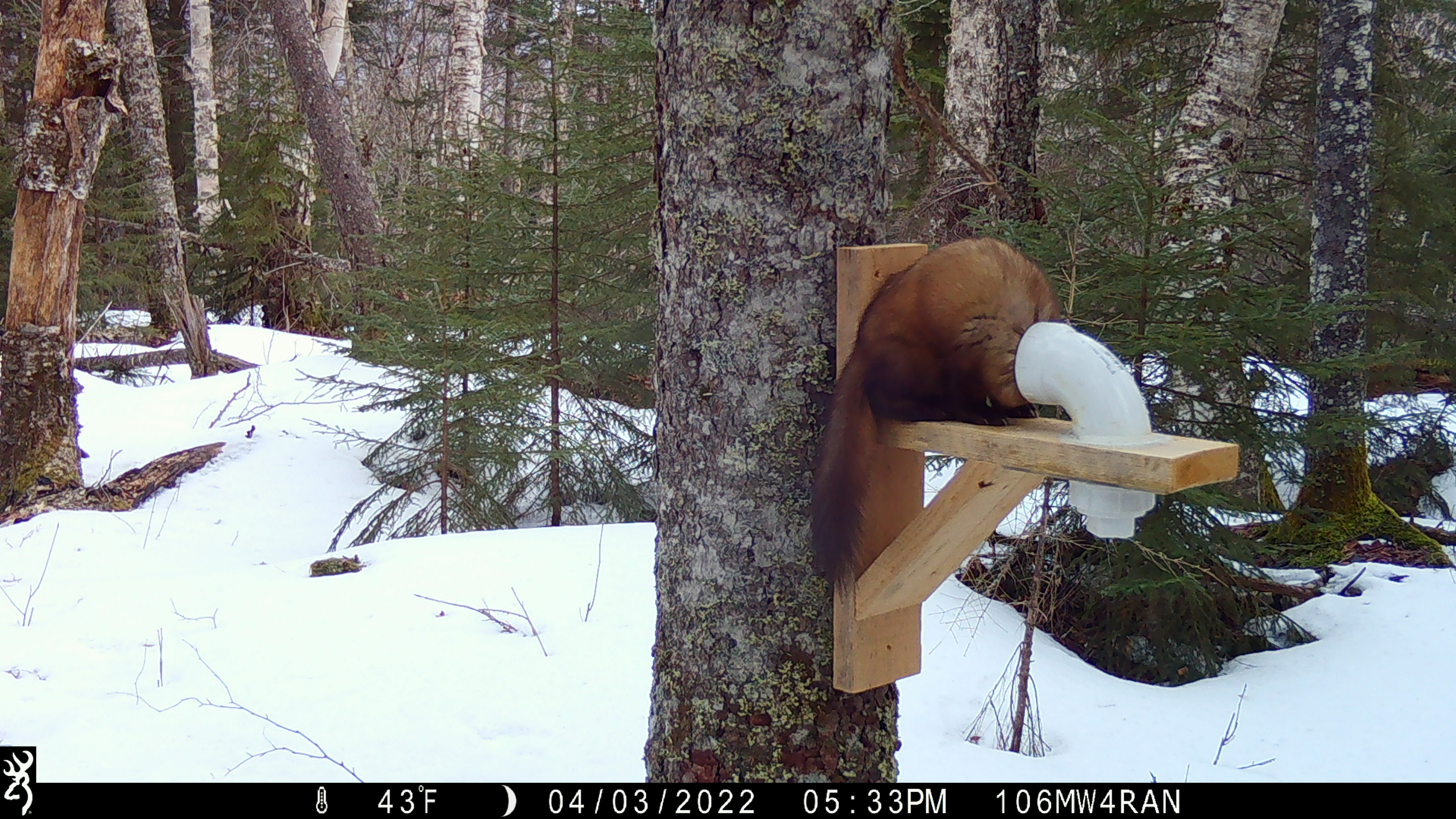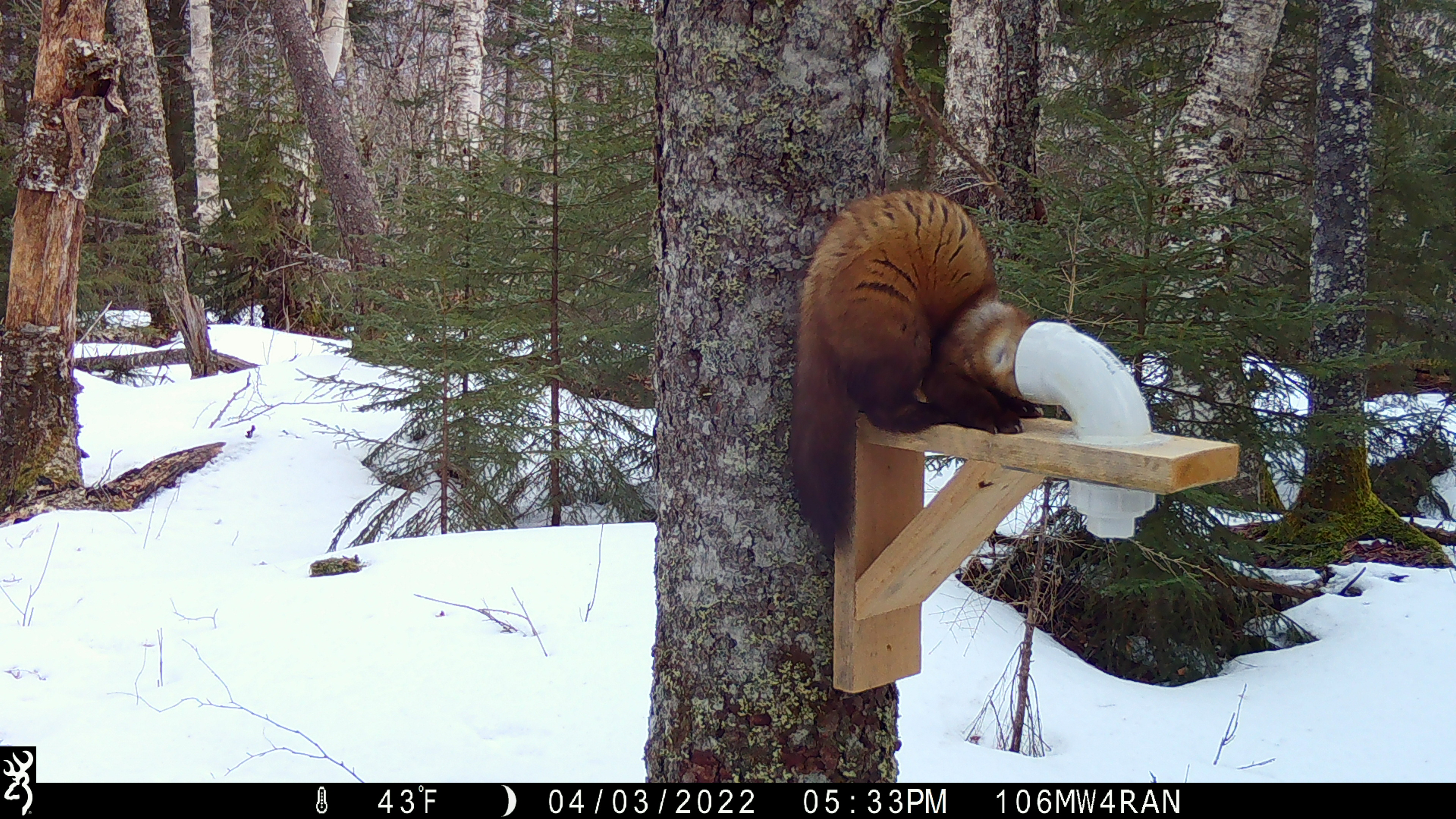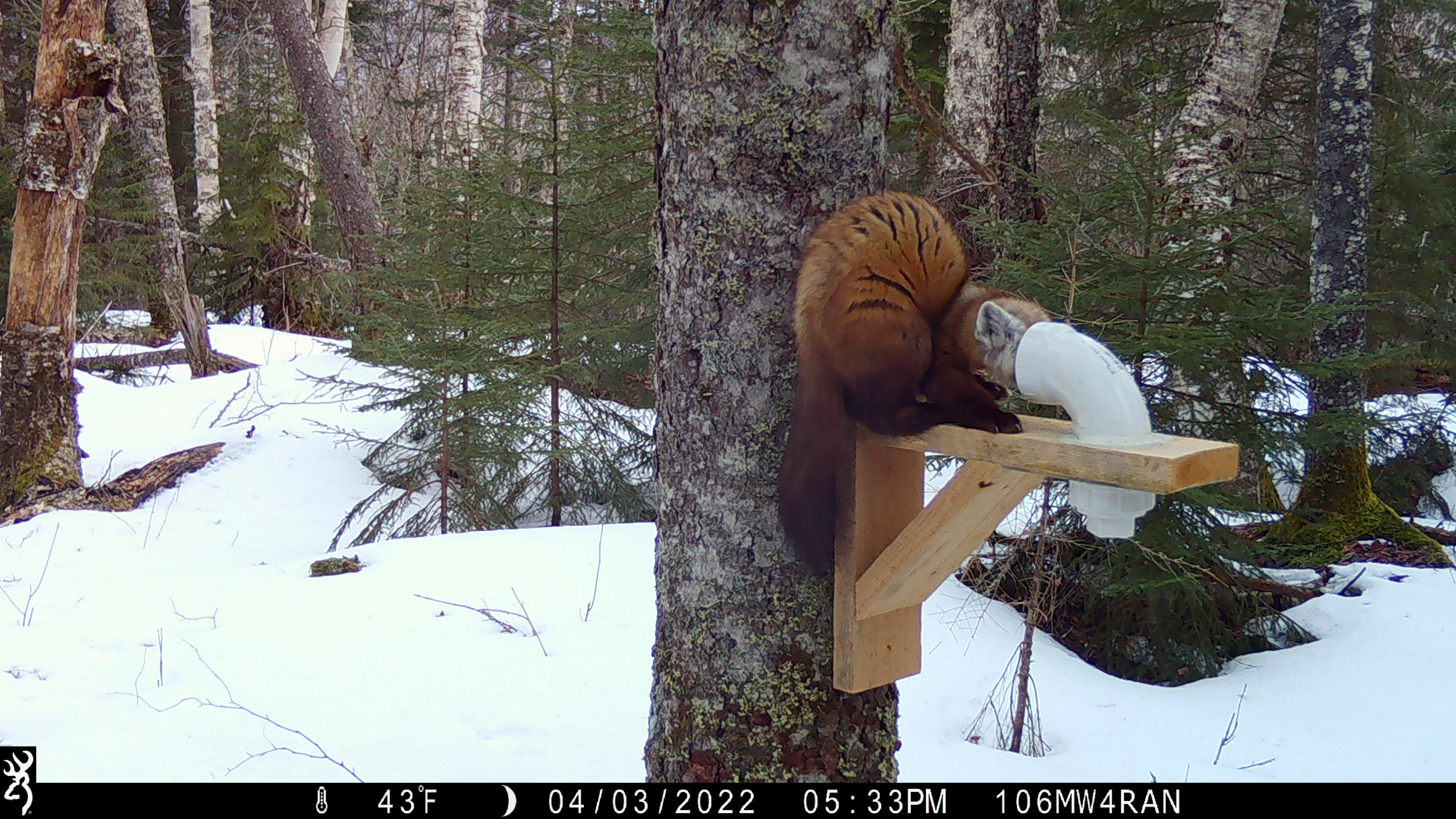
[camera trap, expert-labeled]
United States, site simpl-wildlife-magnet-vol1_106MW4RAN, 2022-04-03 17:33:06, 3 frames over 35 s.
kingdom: Animalia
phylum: Chordata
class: Mammalia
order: Carnivora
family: Mustelidae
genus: Martes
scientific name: Martes americana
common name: american marten